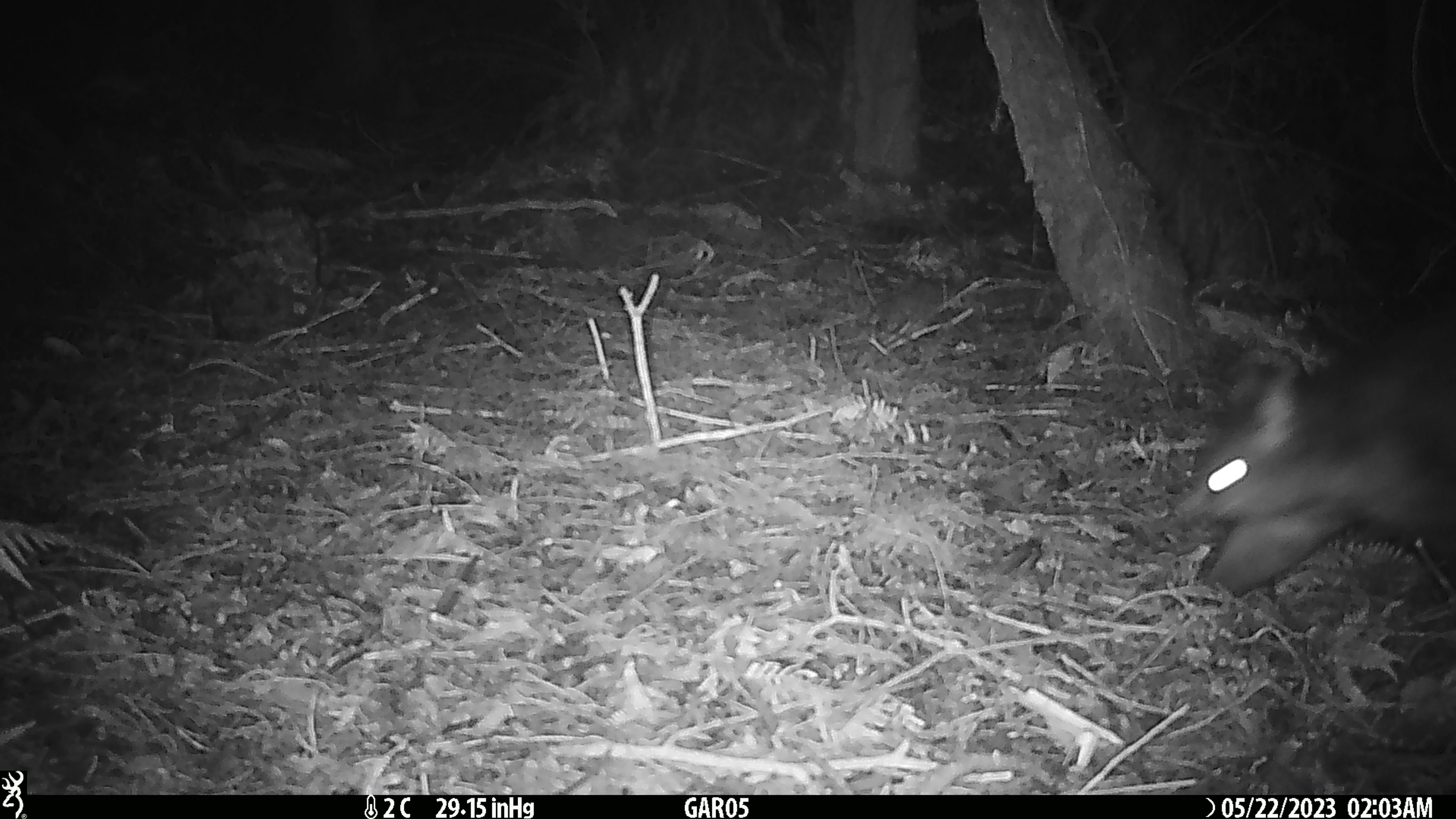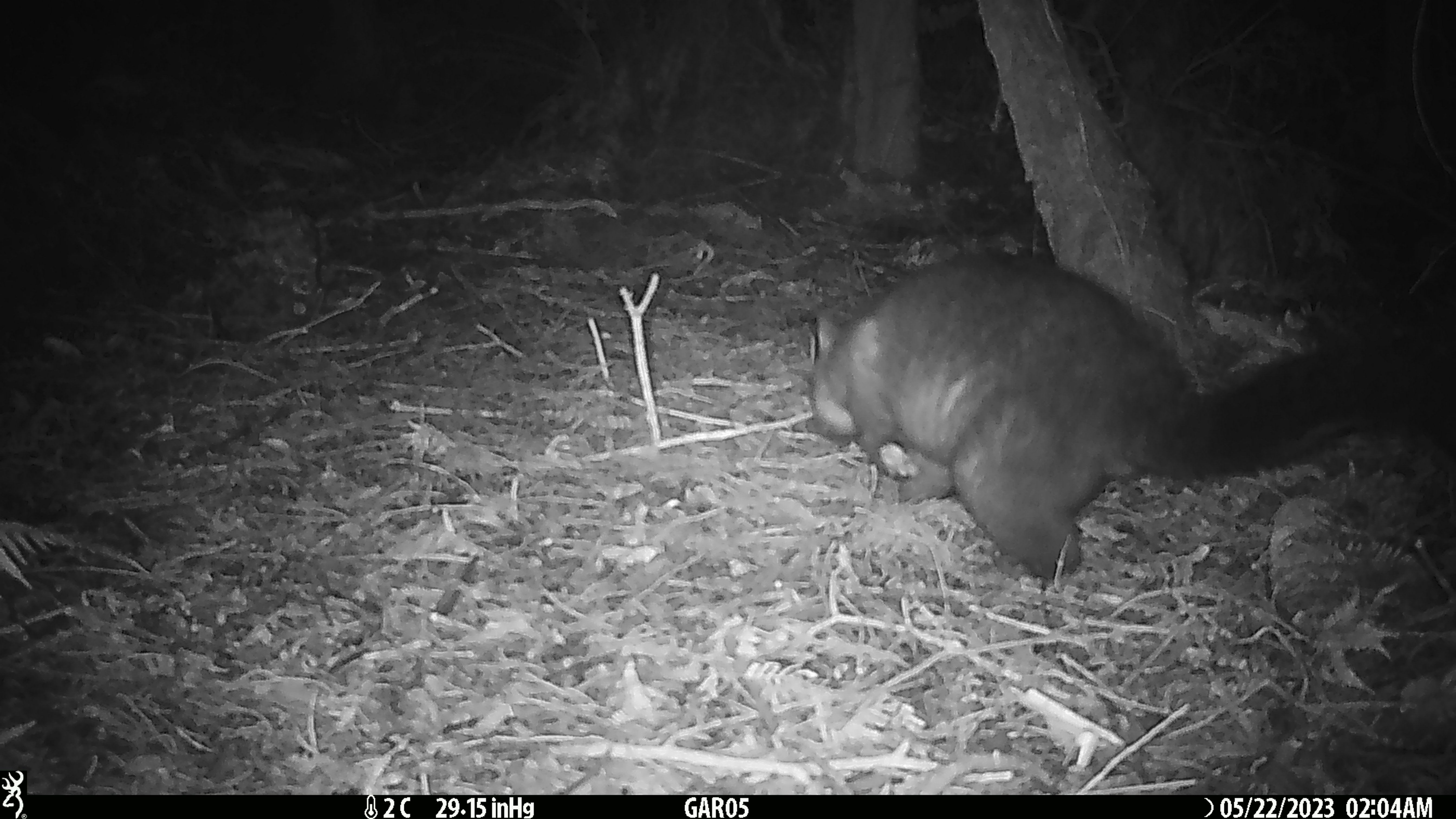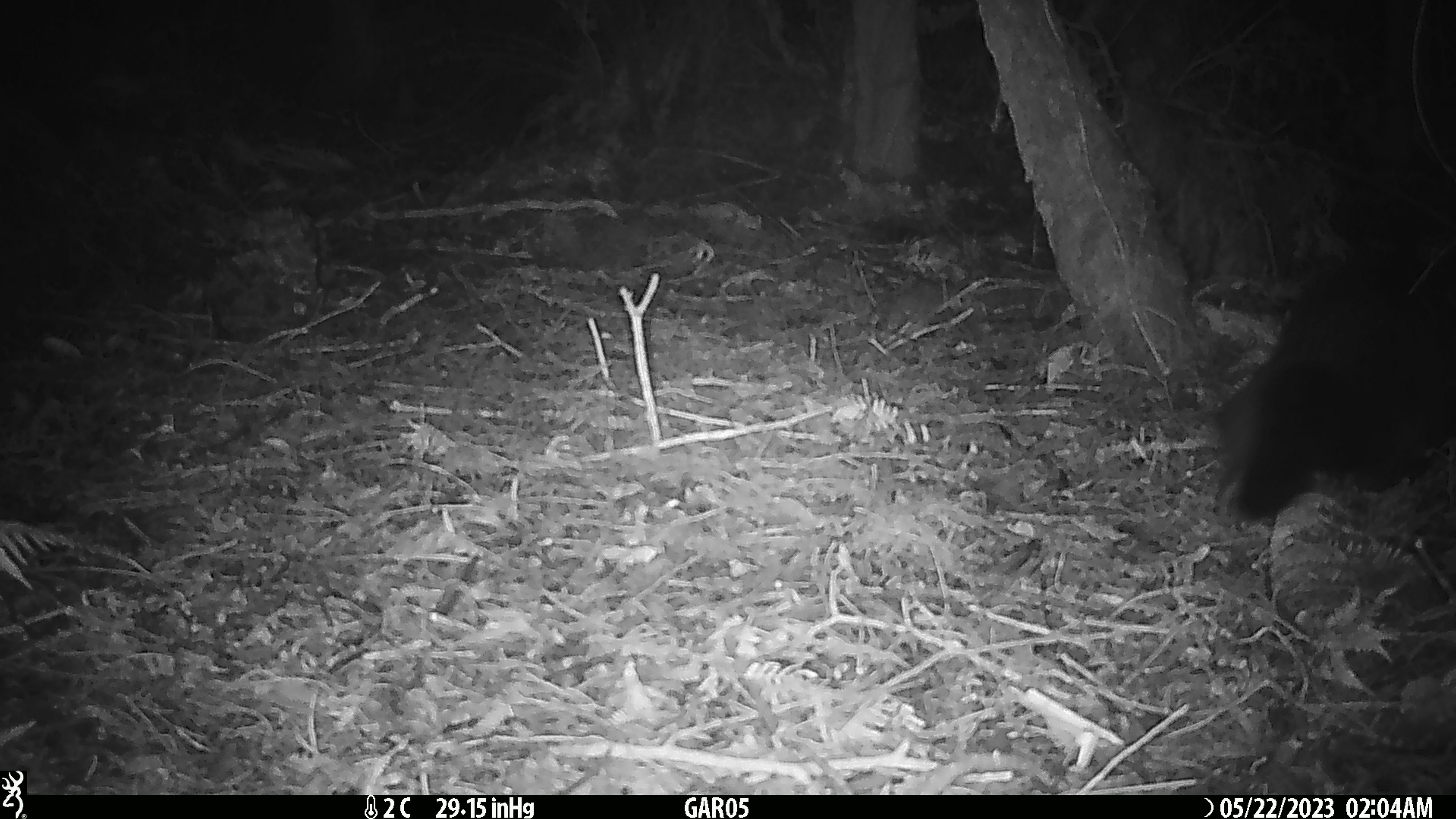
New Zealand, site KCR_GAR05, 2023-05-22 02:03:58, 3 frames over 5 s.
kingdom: Animalia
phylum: Chordata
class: Mammalia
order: Diprotodontia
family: Phalangeridae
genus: Trichosurus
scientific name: Trichosurus vulpecula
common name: common brushtail possum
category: possum